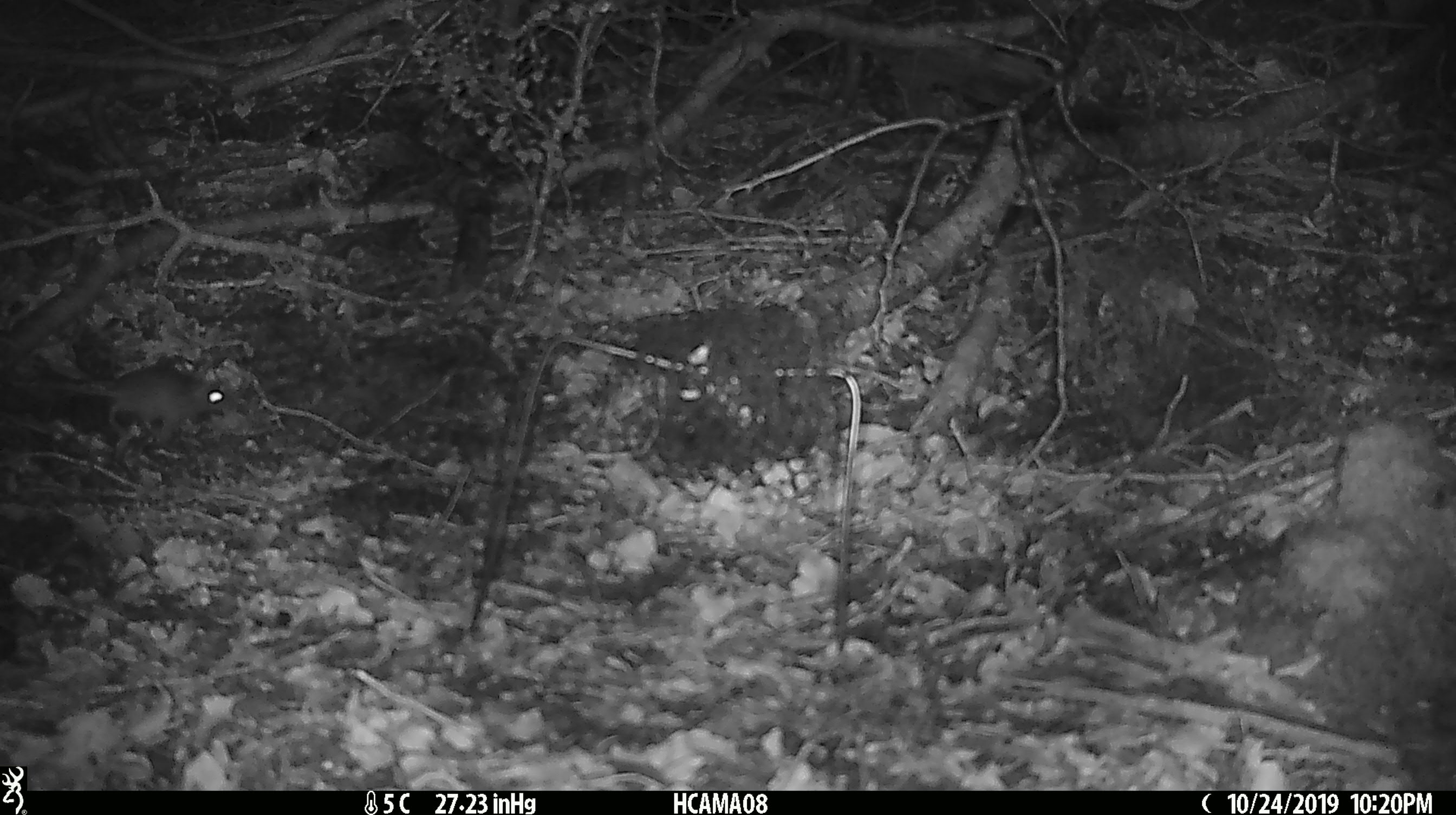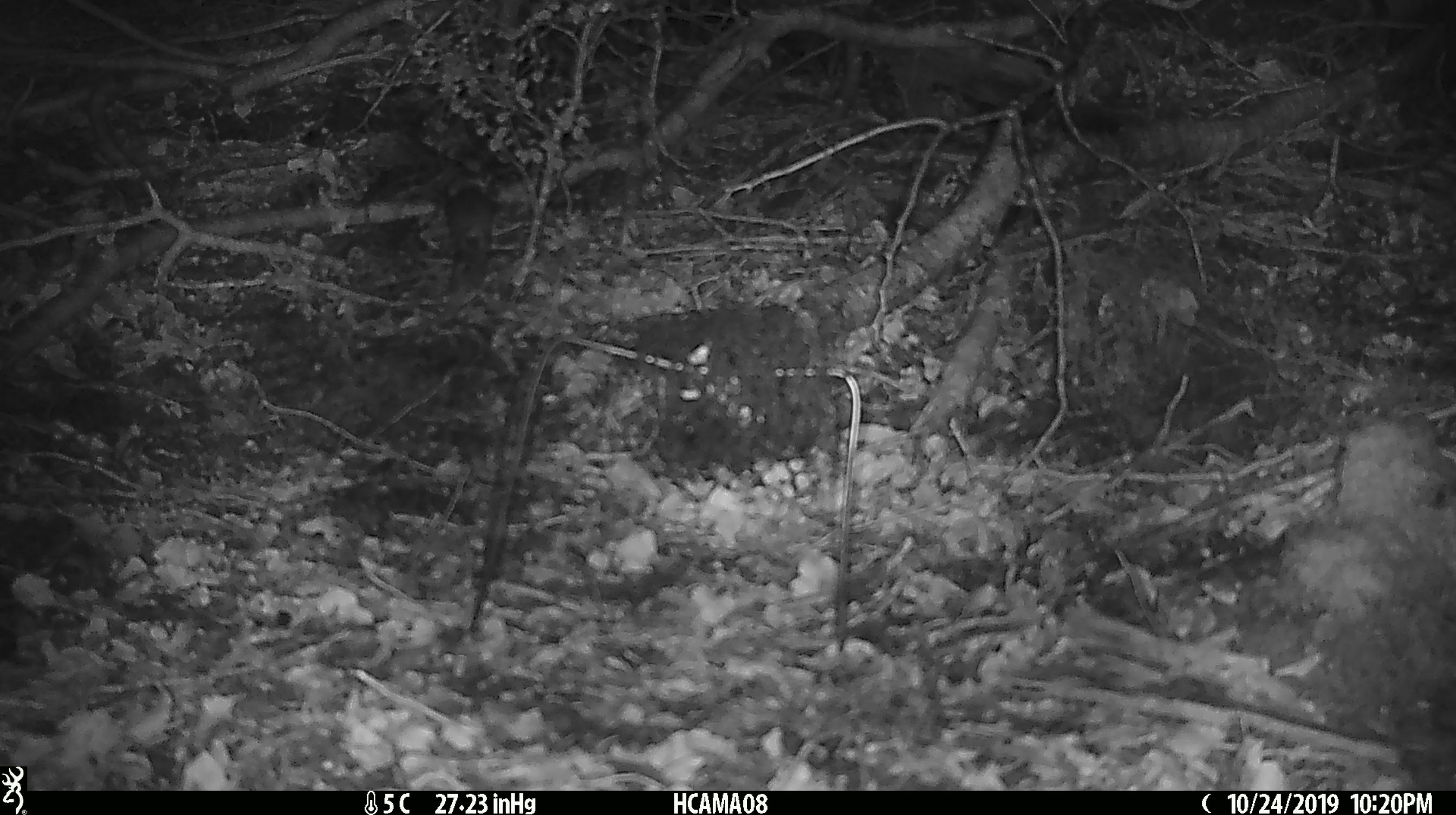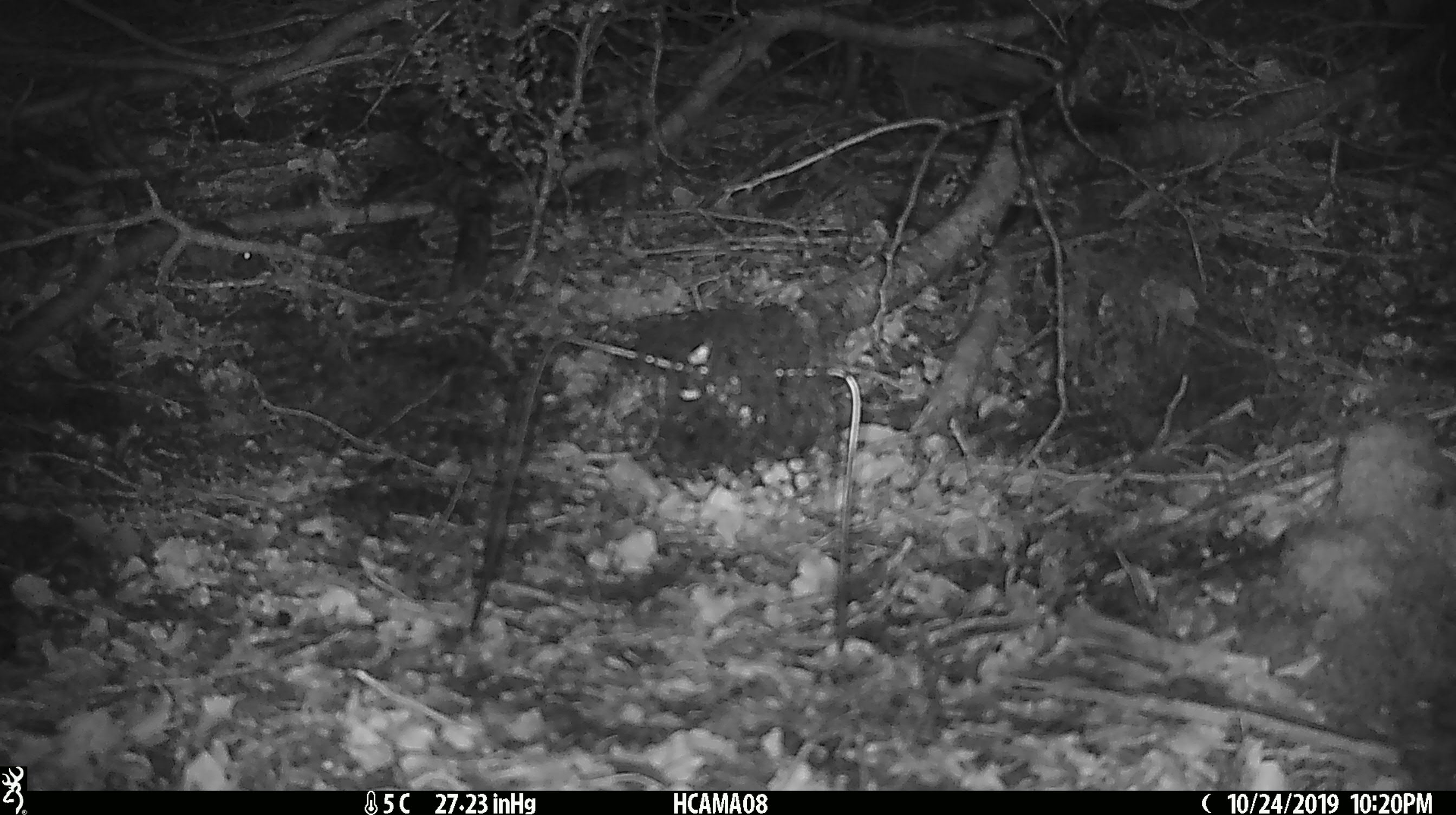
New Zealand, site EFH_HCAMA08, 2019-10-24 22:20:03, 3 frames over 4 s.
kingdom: Animalia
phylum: Chordata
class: Mammalia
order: Rodentia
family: Muridae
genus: Mus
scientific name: Mus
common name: mouse